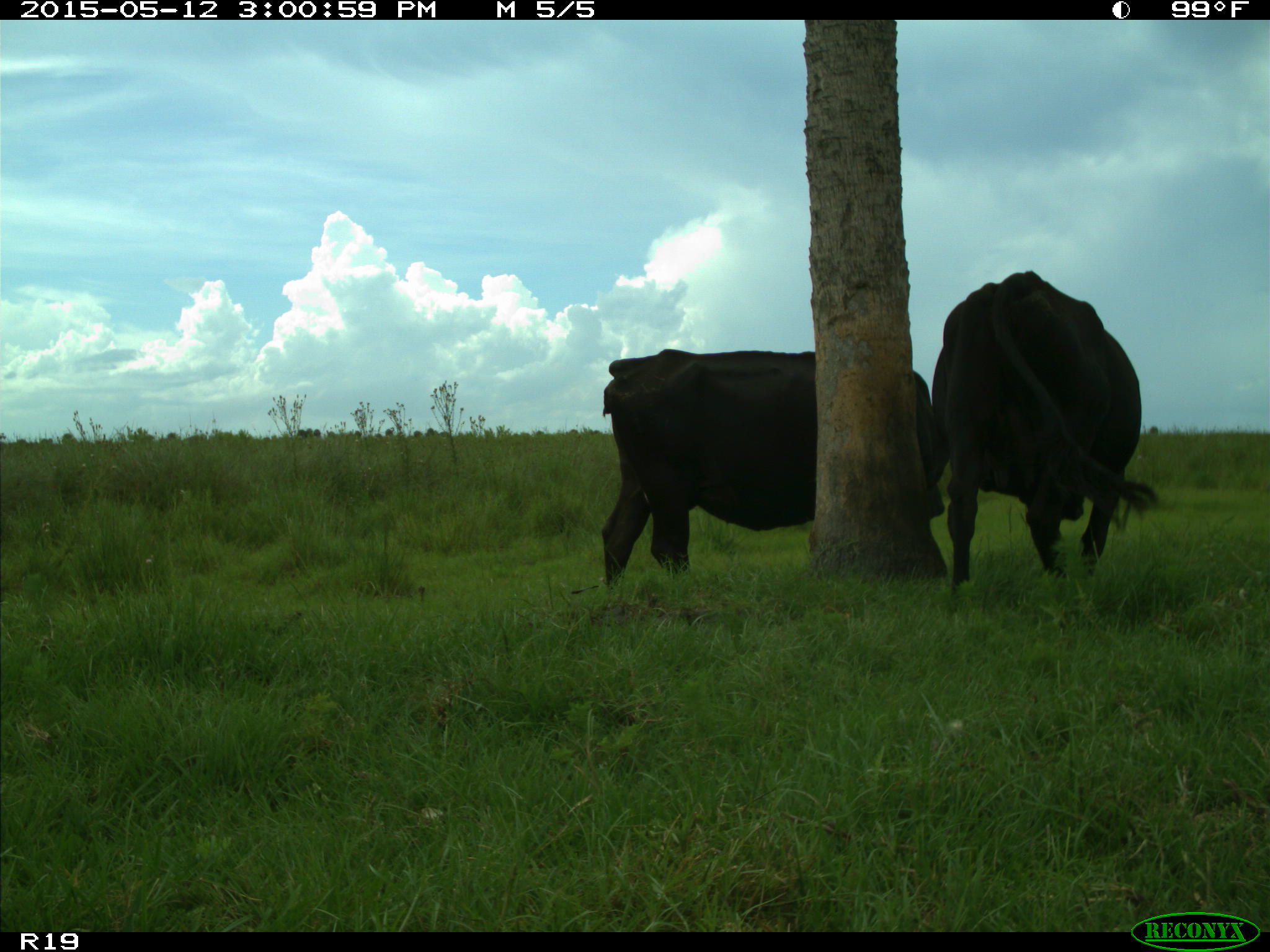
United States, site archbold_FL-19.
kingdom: Animalia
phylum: Chordata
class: Mammalia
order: Artiodactyla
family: Bovidae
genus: Bos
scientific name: Bos taurus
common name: domestic cow